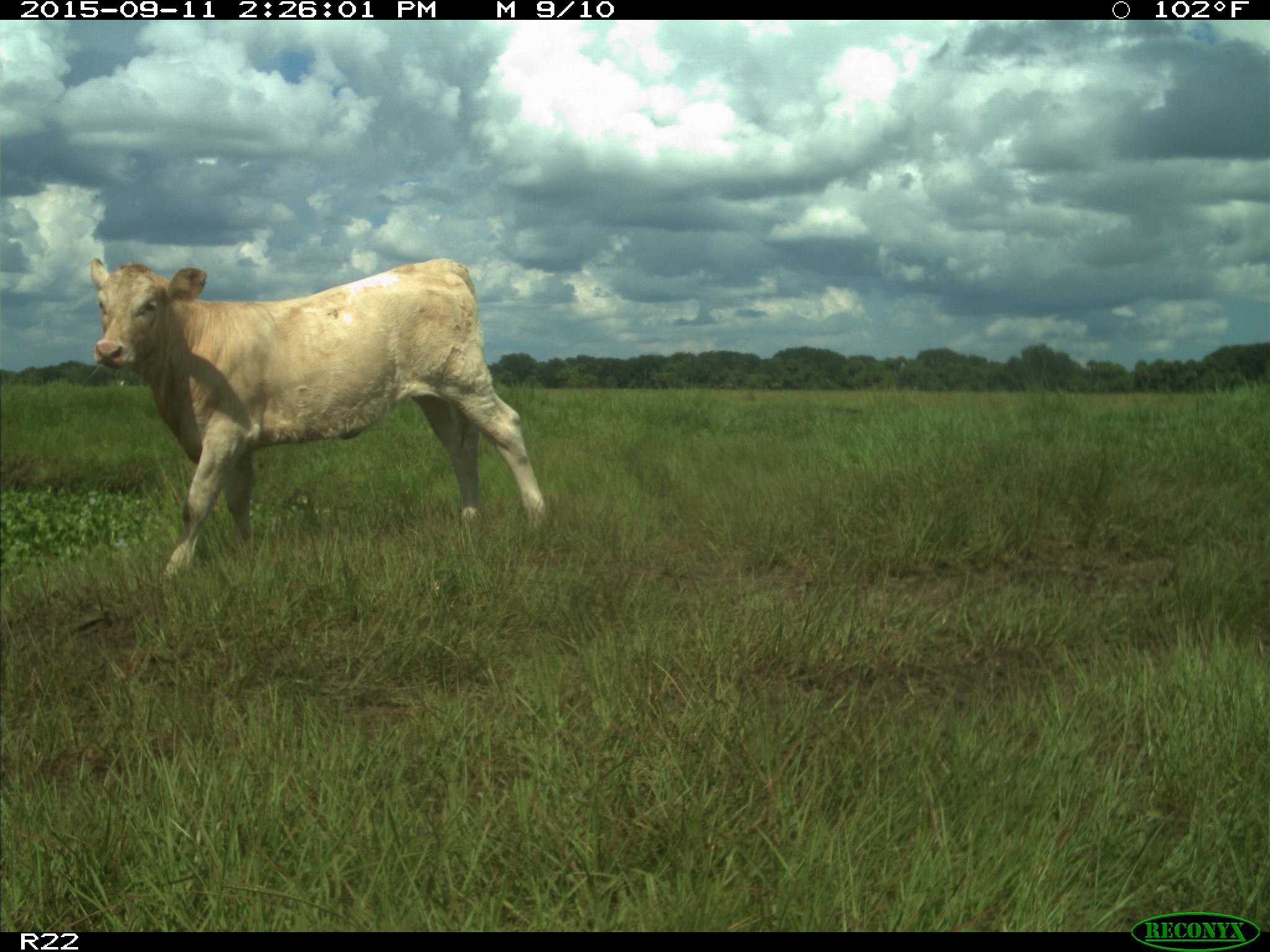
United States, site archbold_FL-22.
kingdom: Animalia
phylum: Chordata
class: Mammalia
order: Artiodactyla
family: Bovidae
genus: Bos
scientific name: Bos taurus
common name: domestic cow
Bos taurus (domestic cow).